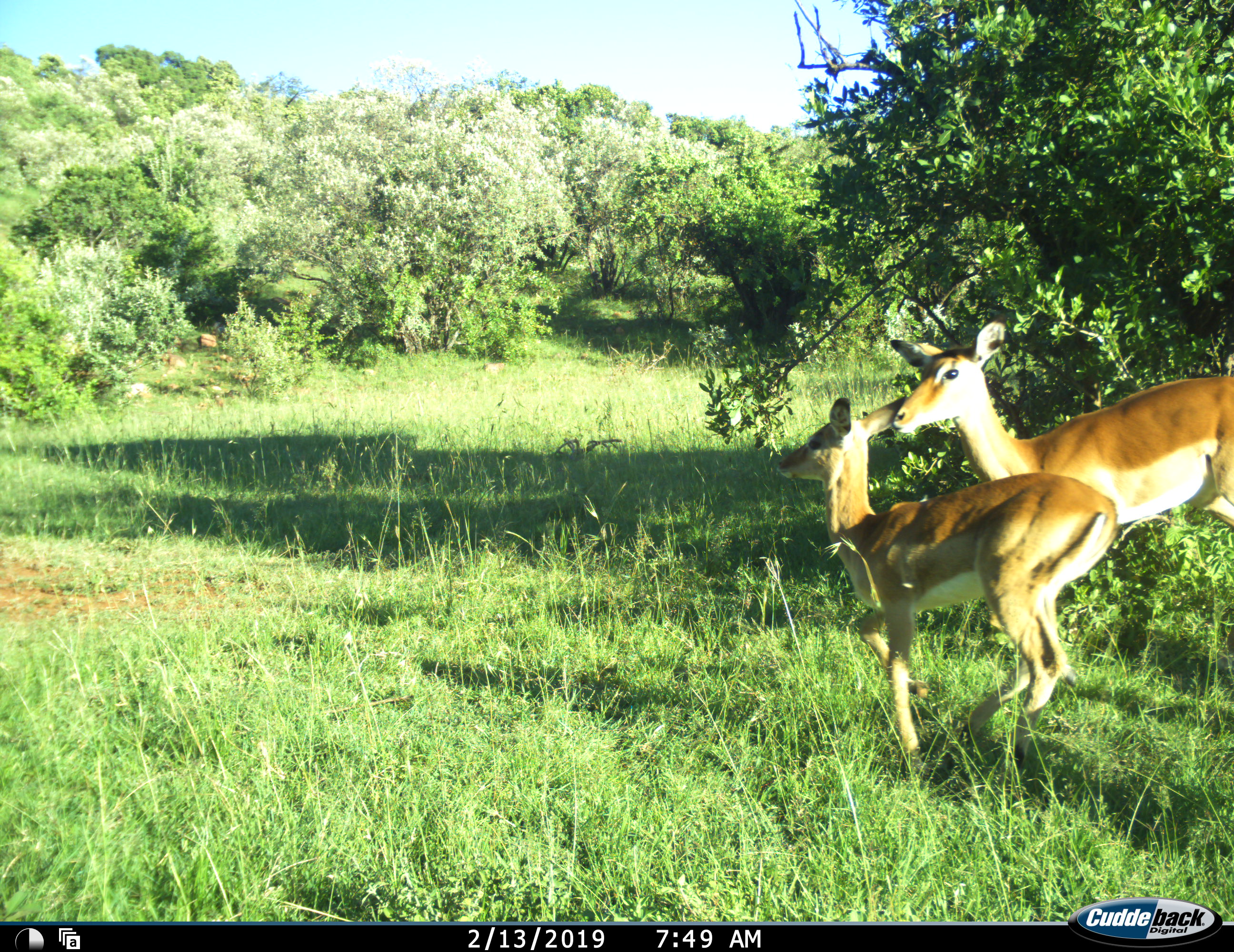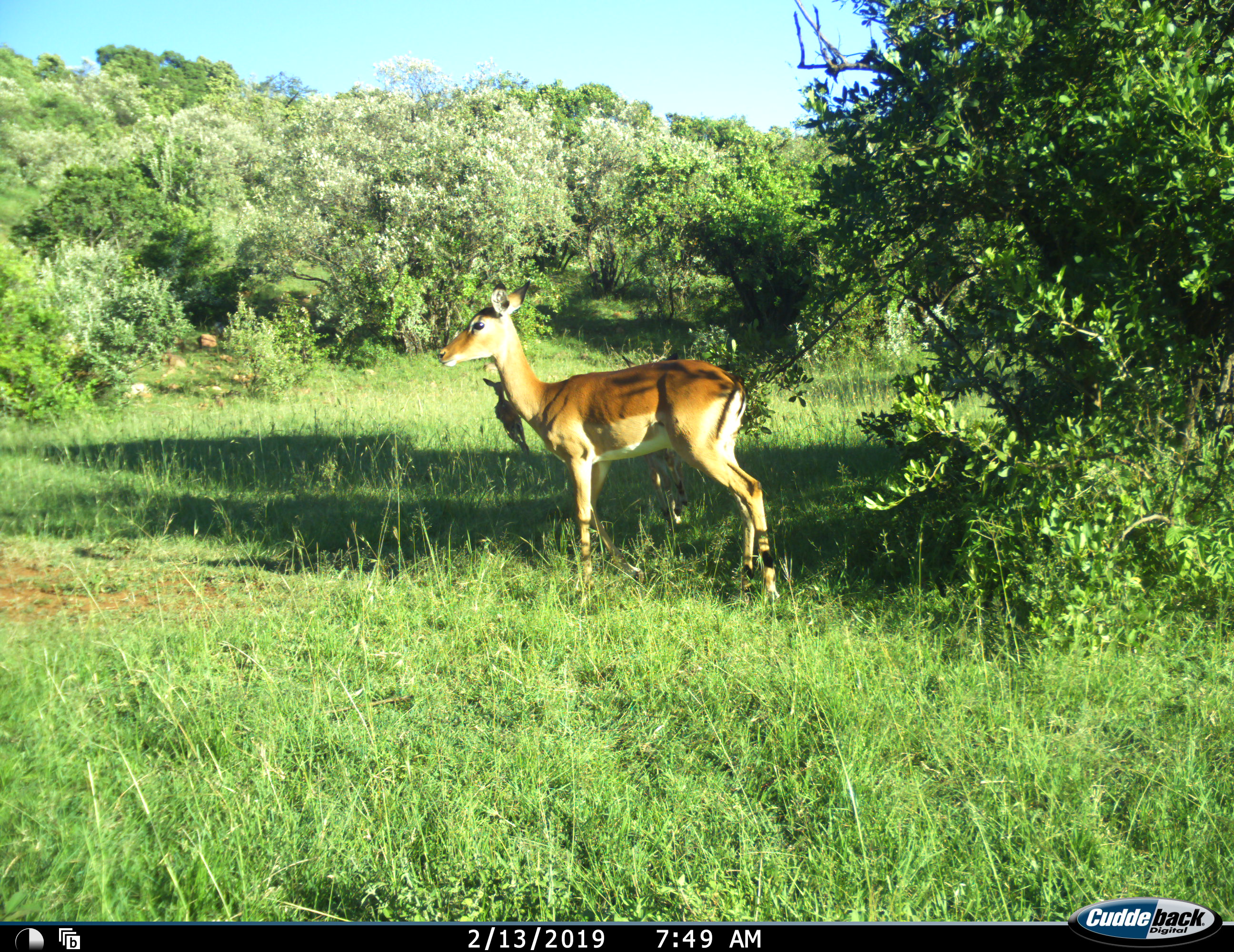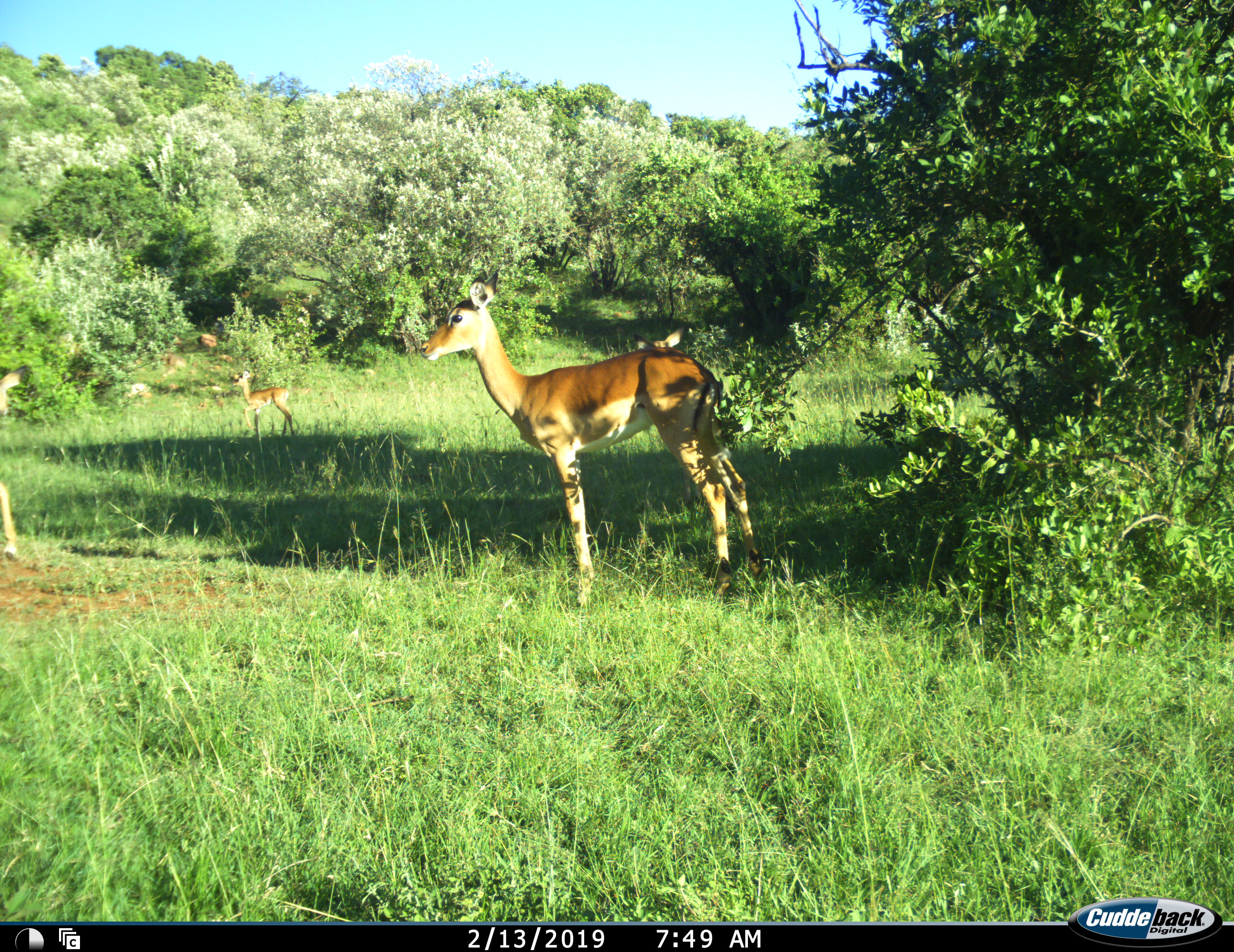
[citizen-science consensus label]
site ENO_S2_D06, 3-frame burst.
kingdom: Animalia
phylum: Chordata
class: Mammalia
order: Artiodactyla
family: Bovidae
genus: Aepyceros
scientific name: Aepyceros melampus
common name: impala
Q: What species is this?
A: Impala (Aepyceros melampus).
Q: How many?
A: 2.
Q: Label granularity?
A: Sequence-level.